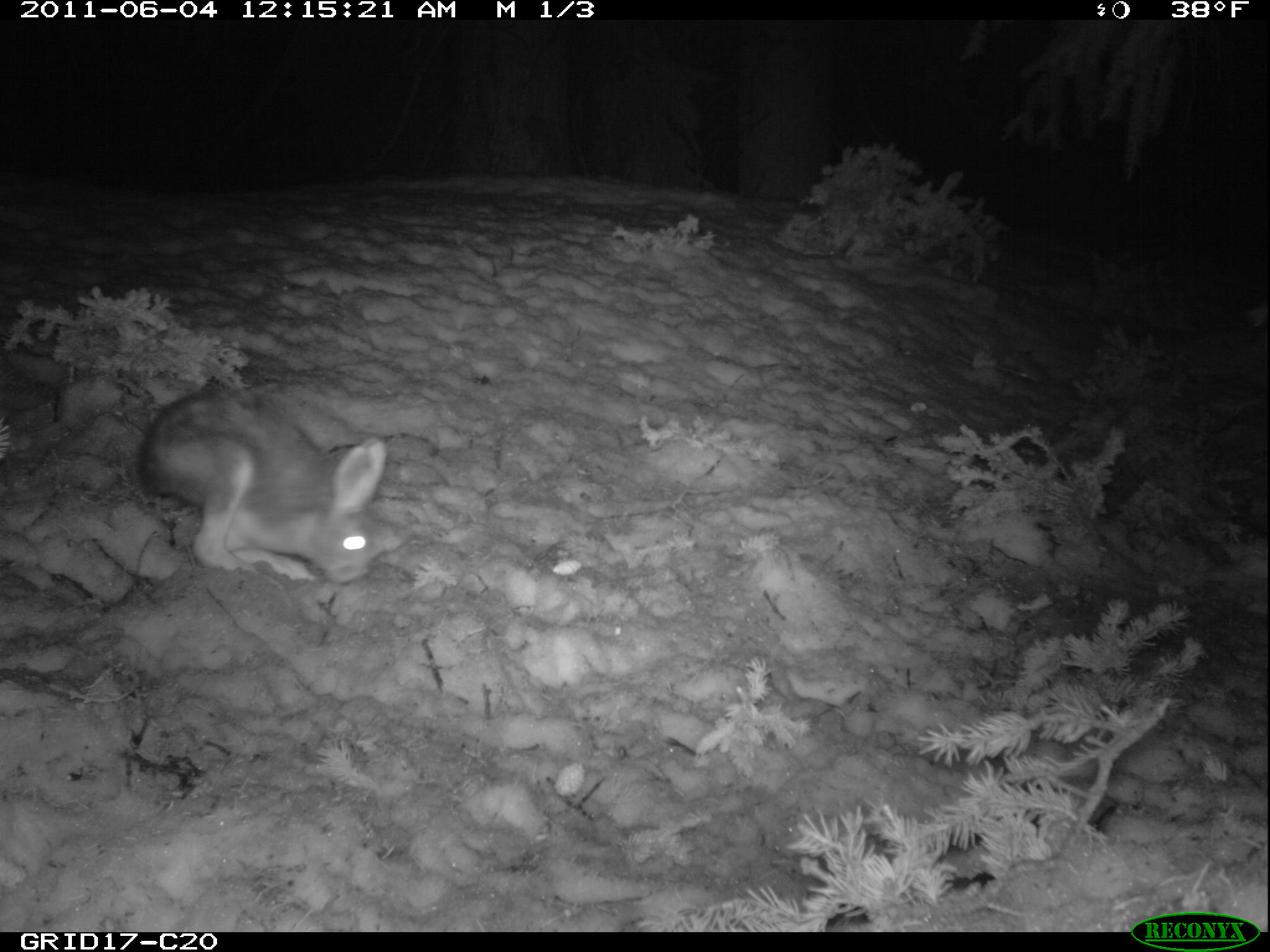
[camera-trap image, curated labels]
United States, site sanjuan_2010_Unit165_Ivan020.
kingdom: Animalia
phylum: Chordata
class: Mammalia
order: Lagomorpha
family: Leporidae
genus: Lepus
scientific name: Lepus americanus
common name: snowshoe hare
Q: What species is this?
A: Lepus americanus (snowshoe hare).